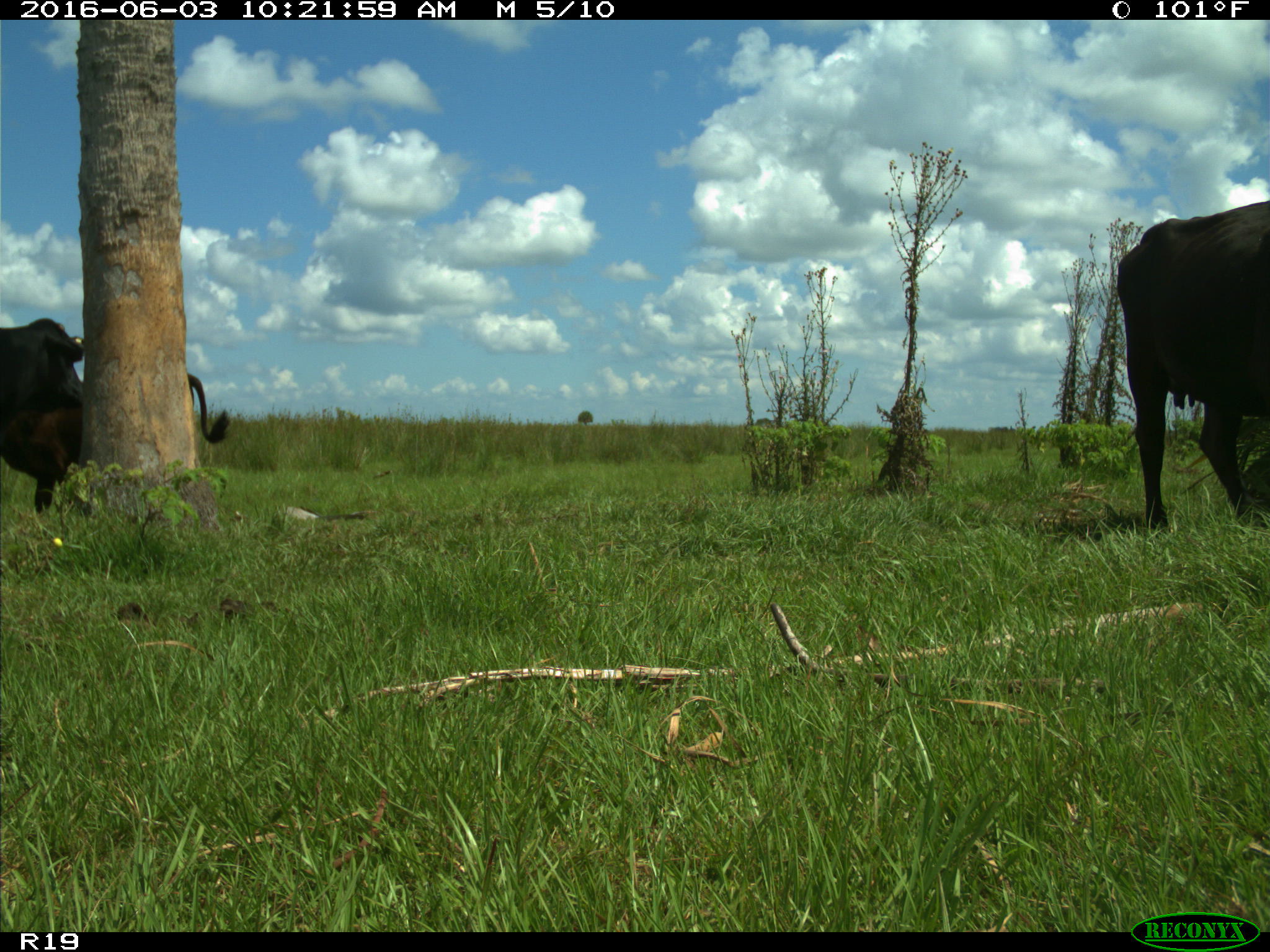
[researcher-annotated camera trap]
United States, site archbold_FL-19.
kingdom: Animalia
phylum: Chordata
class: Mammalia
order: Artiodactyla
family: Bovidae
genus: Bos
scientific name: Bos taurus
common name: domestic cow